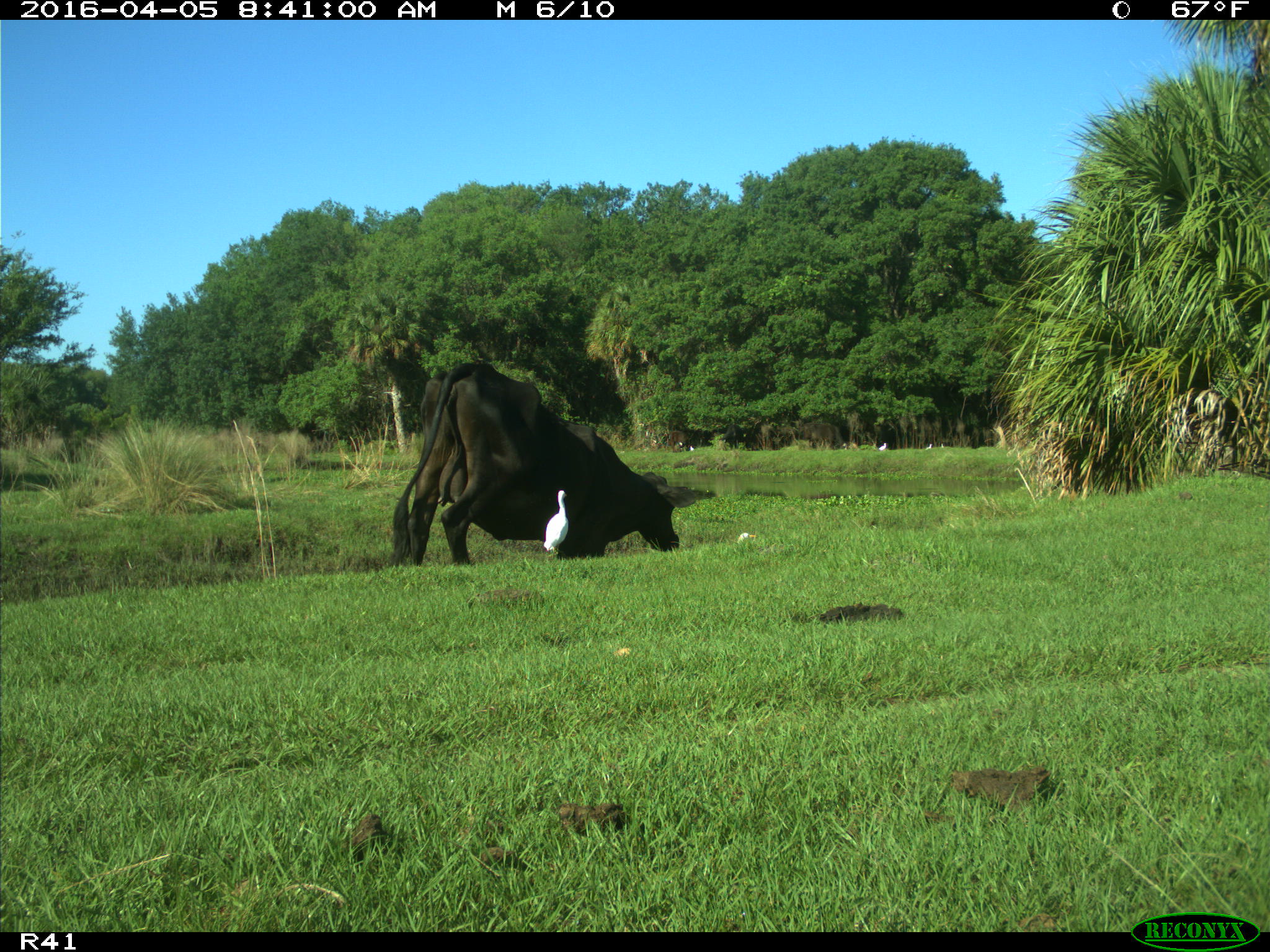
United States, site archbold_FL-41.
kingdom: Animalia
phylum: Chordata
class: Mammalia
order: Artiodactyla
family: Bovidae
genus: Bos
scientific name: Bos taurus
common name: domestic cow